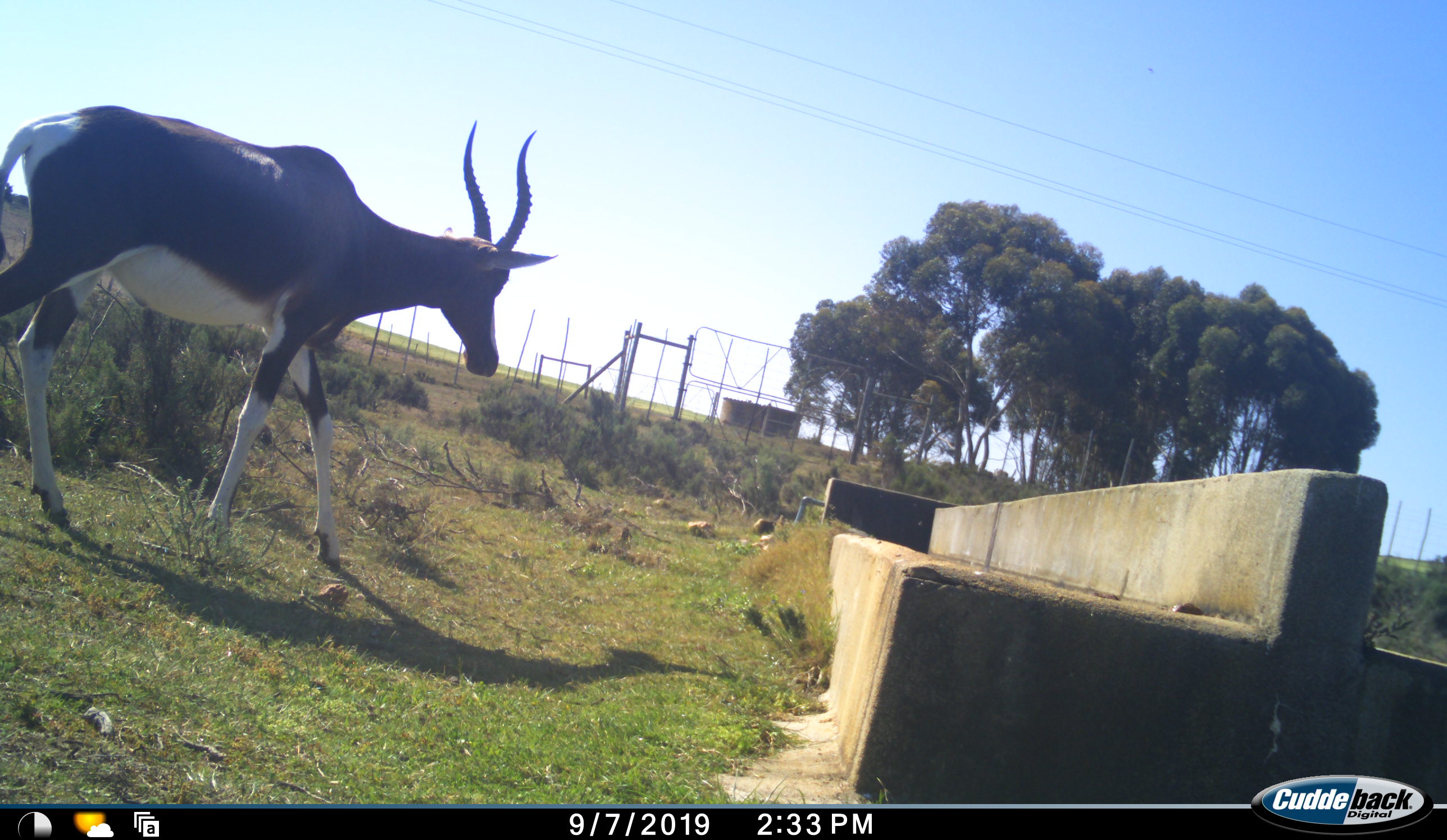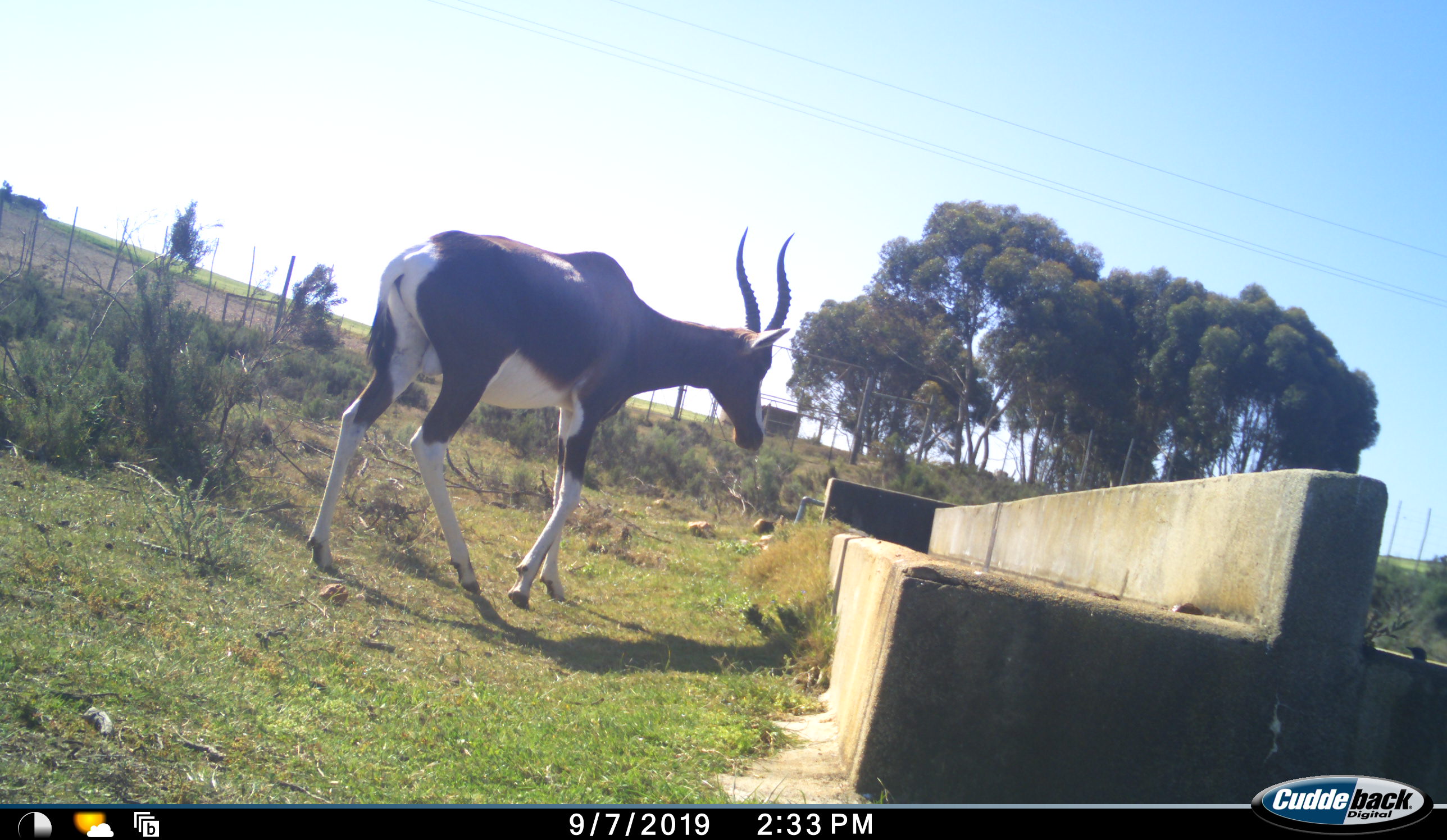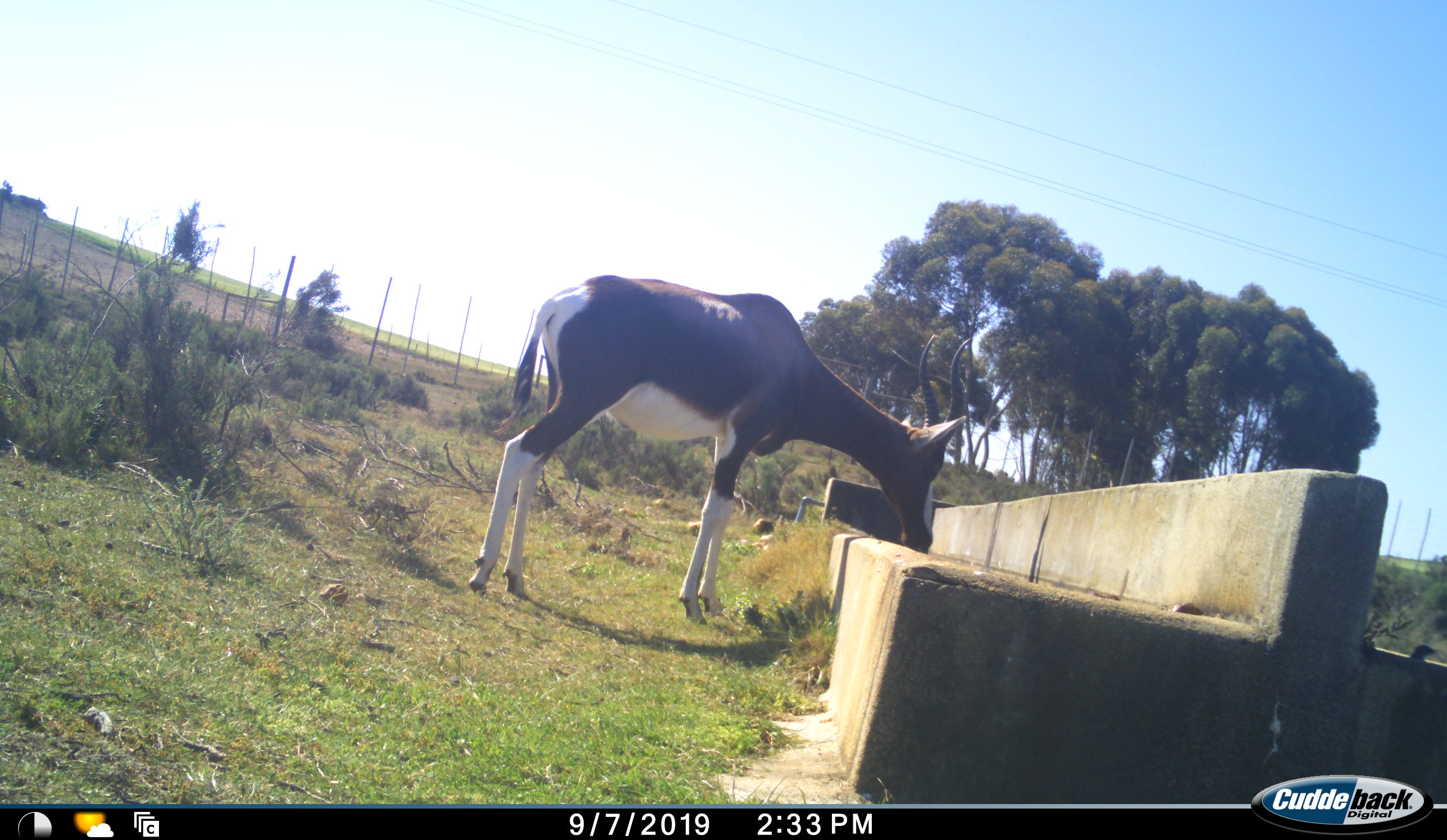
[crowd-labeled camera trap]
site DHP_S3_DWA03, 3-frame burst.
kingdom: Animalia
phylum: Chordata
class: Mammalia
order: Artiodactyla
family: Bovidae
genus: Damaliscus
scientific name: Damaliscus pygargus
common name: bontebok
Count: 1.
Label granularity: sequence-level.